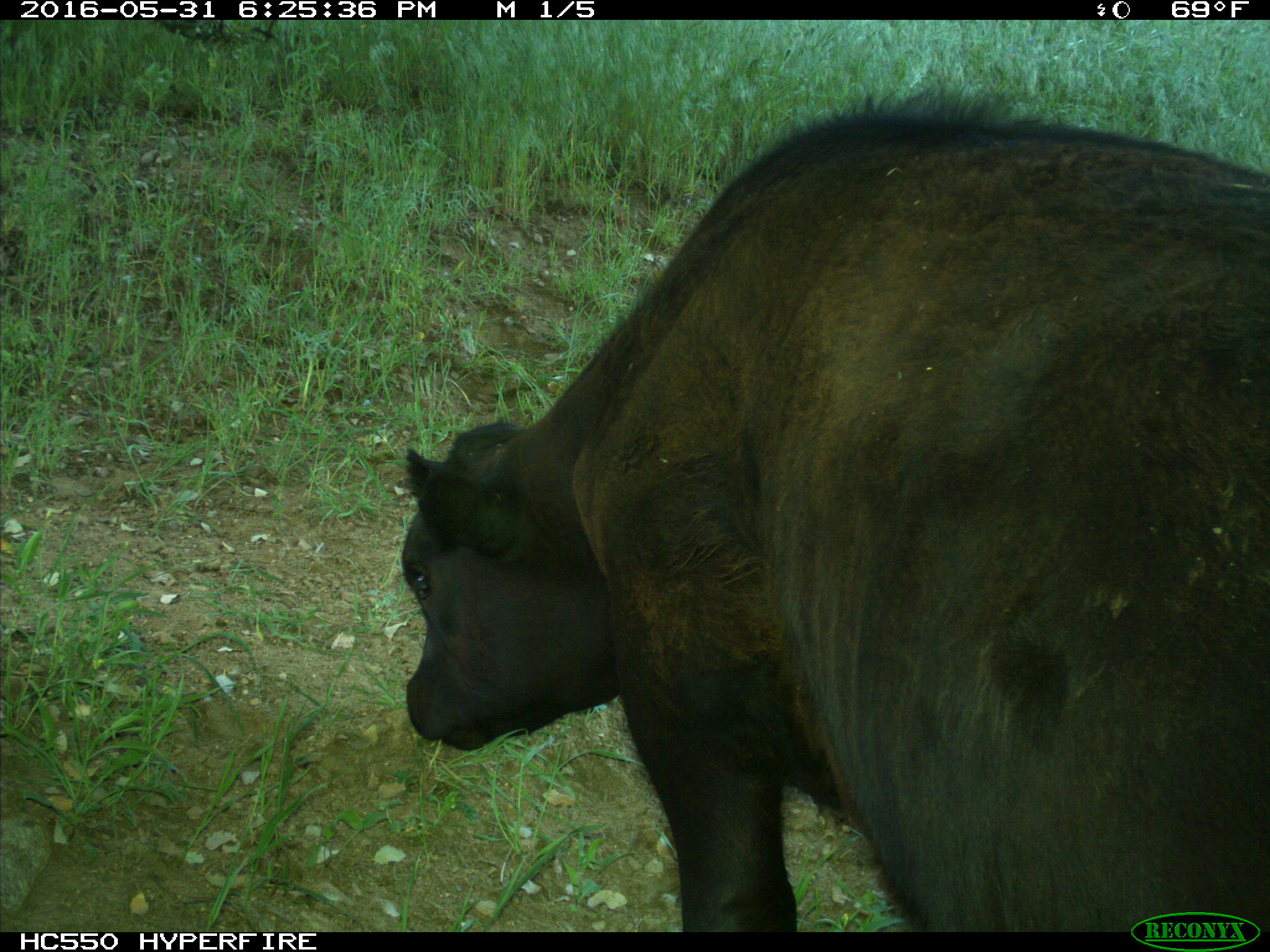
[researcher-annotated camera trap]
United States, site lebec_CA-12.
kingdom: Animalia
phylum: Chordata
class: Mammalia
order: Artiodactyla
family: Bovidae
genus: Bos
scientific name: Bos taurus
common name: domestic cow